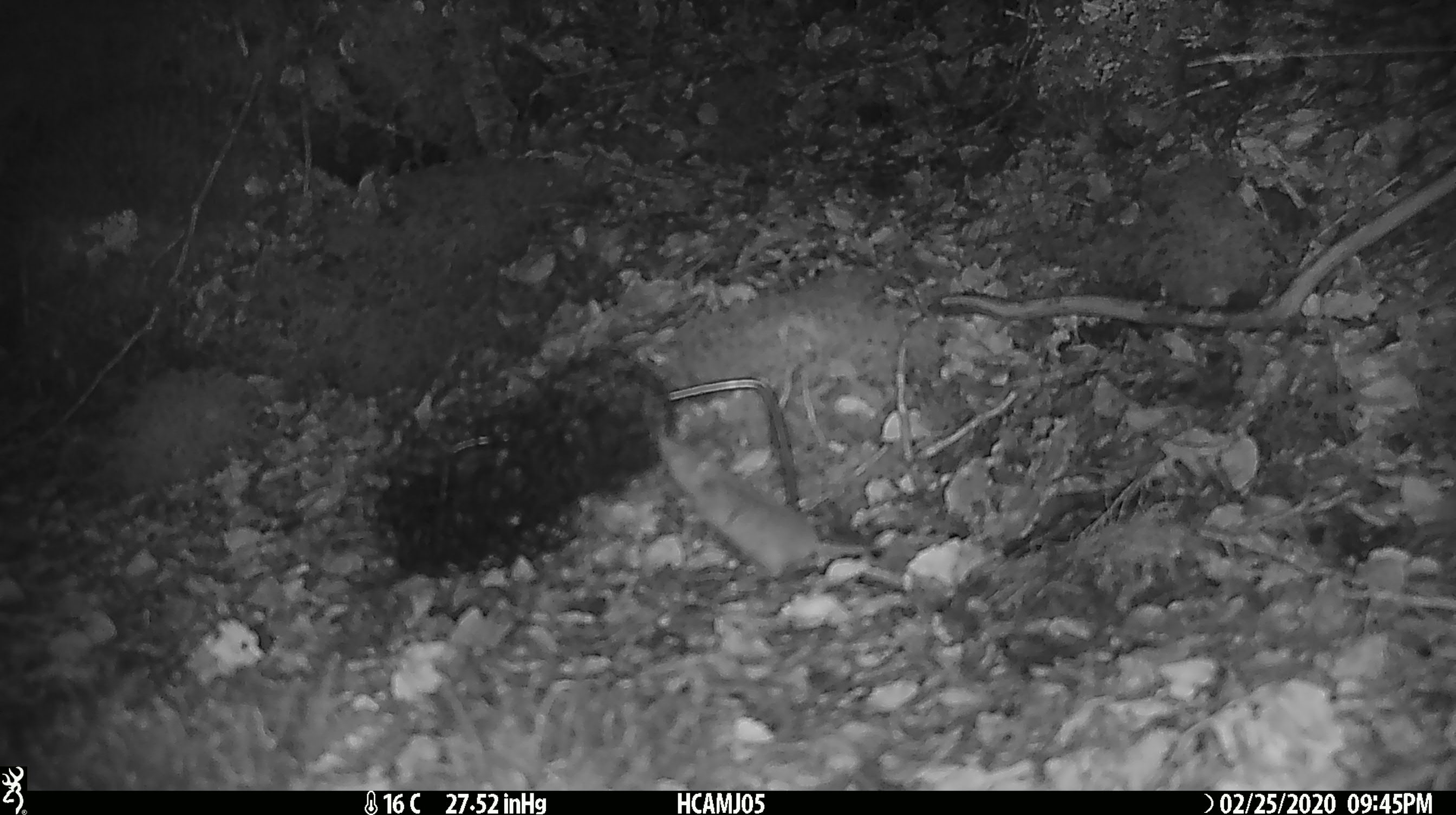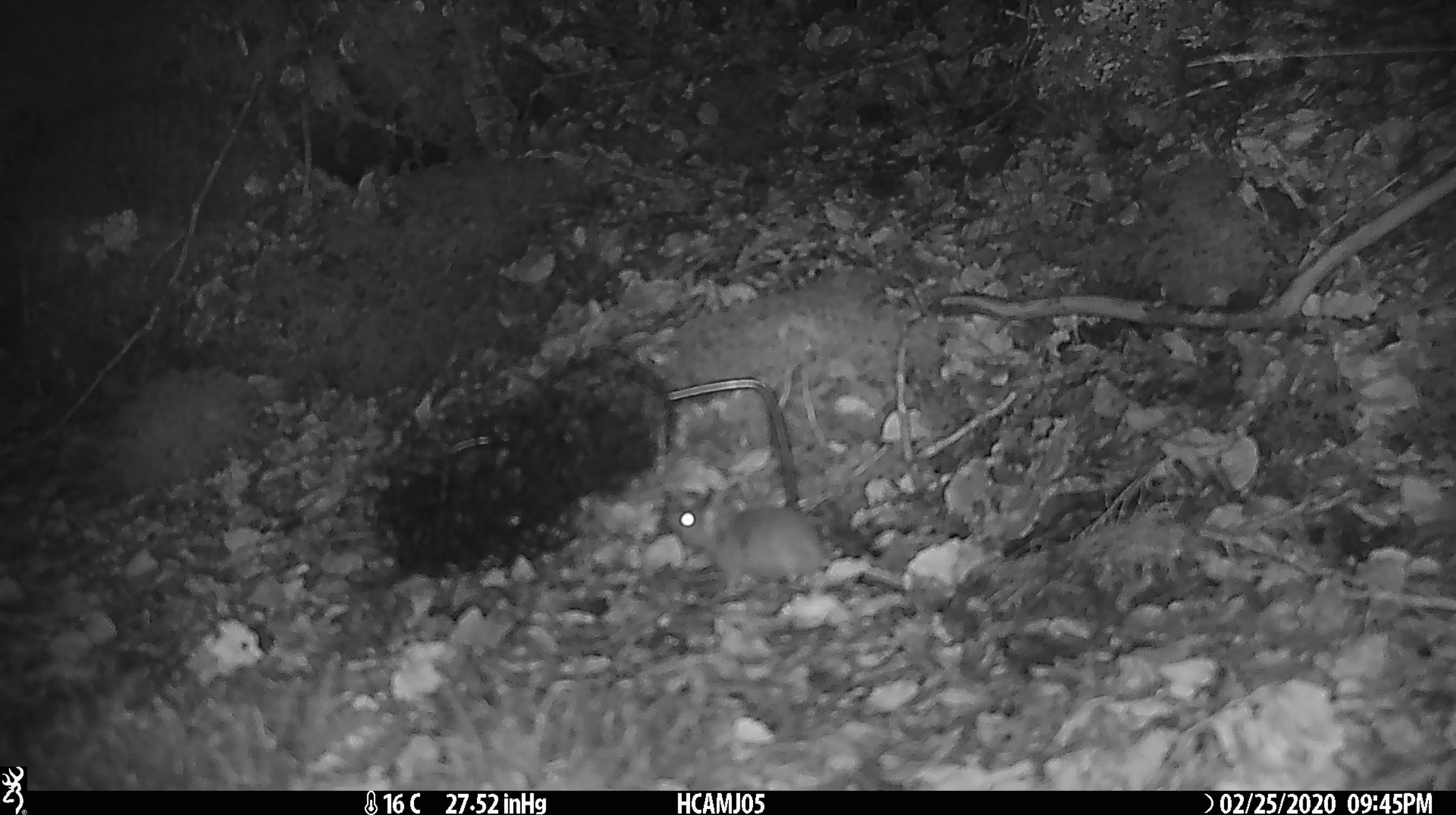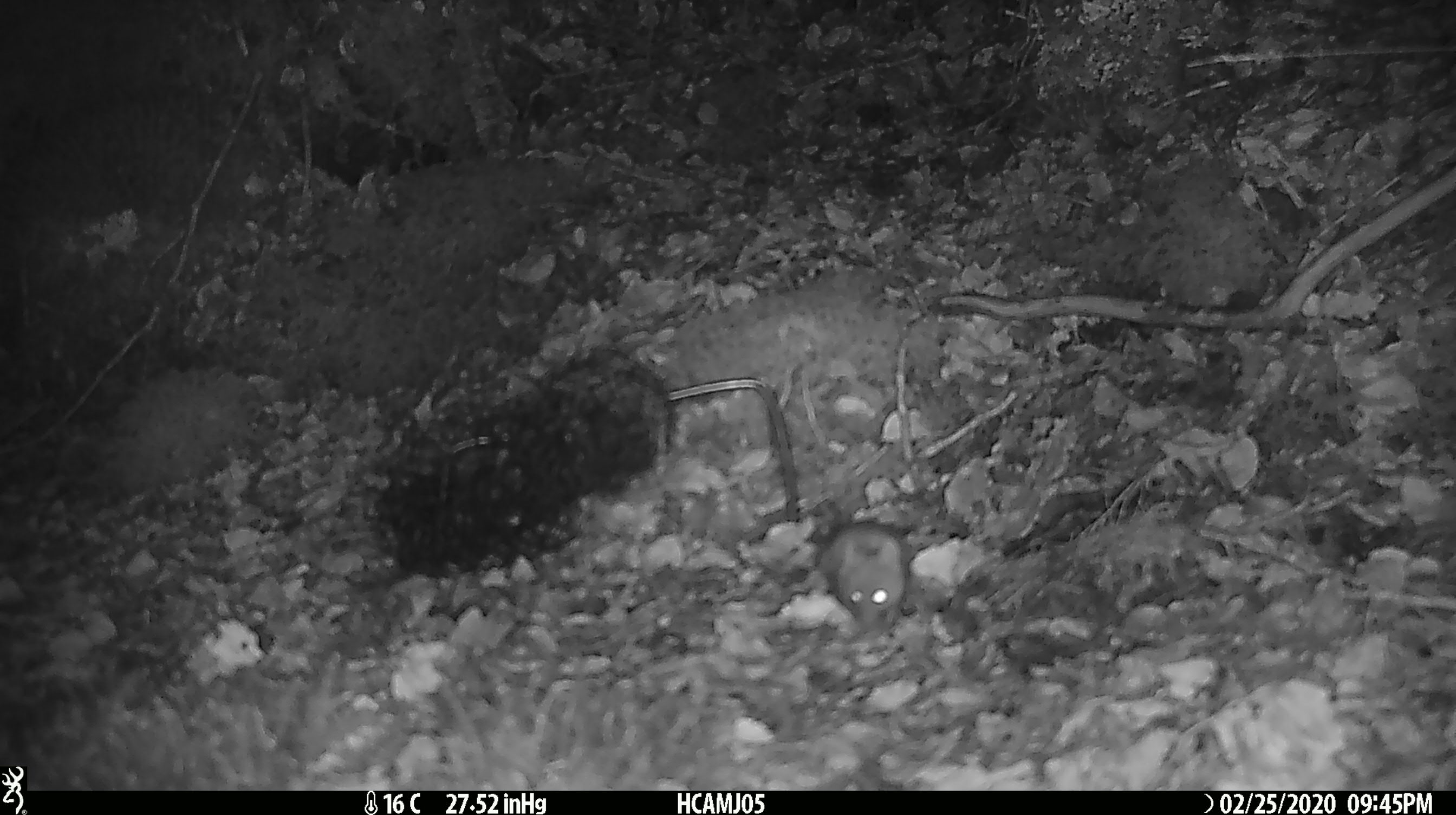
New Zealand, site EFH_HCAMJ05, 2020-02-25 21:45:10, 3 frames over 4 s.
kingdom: Animalia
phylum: Chordata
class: Mammalia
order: Rodentia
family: Muridae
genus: Mus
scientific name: Mus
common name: mouse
Mouse (Mus).